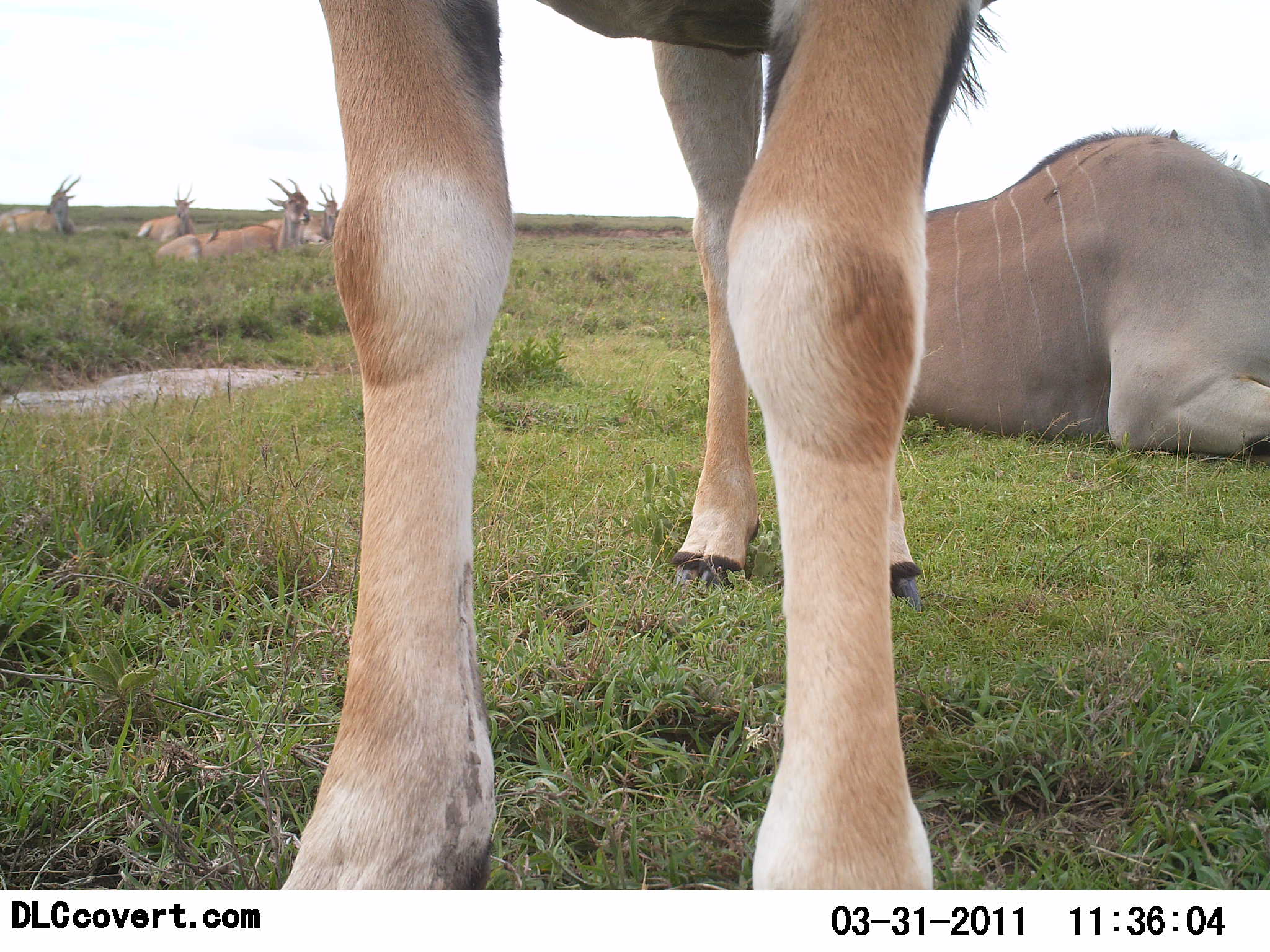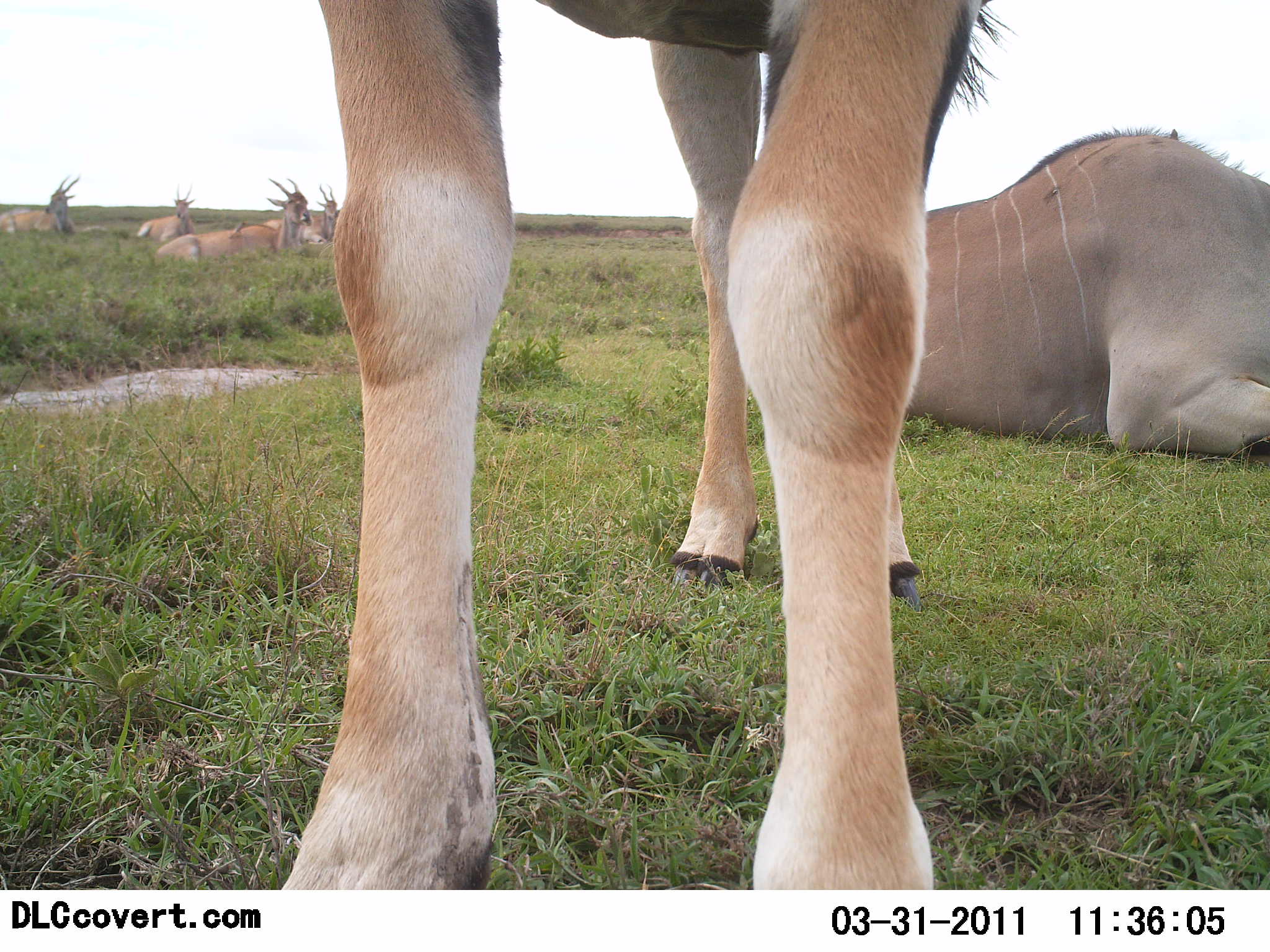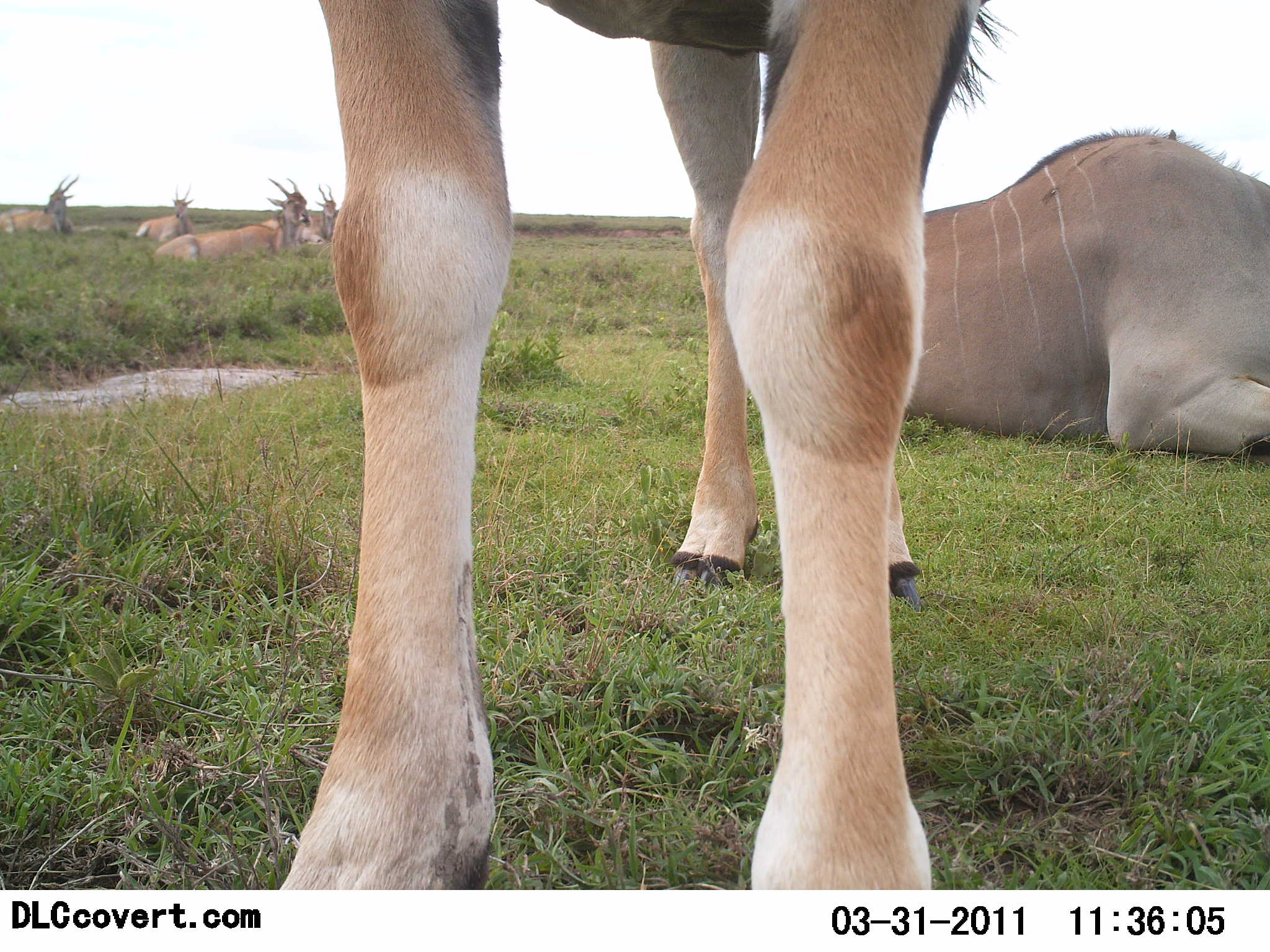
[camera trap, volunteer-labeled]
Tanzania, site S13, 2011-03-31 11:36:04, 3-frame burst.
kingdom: Animalia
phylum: Chordata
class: Mammalia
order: Artiodactyla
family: Bovidae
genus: Tragelaphus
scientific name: Tragelaphus oryx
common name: eland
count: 6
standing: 75%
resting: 100%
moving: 0%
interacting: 0%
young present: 0%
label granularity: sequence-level